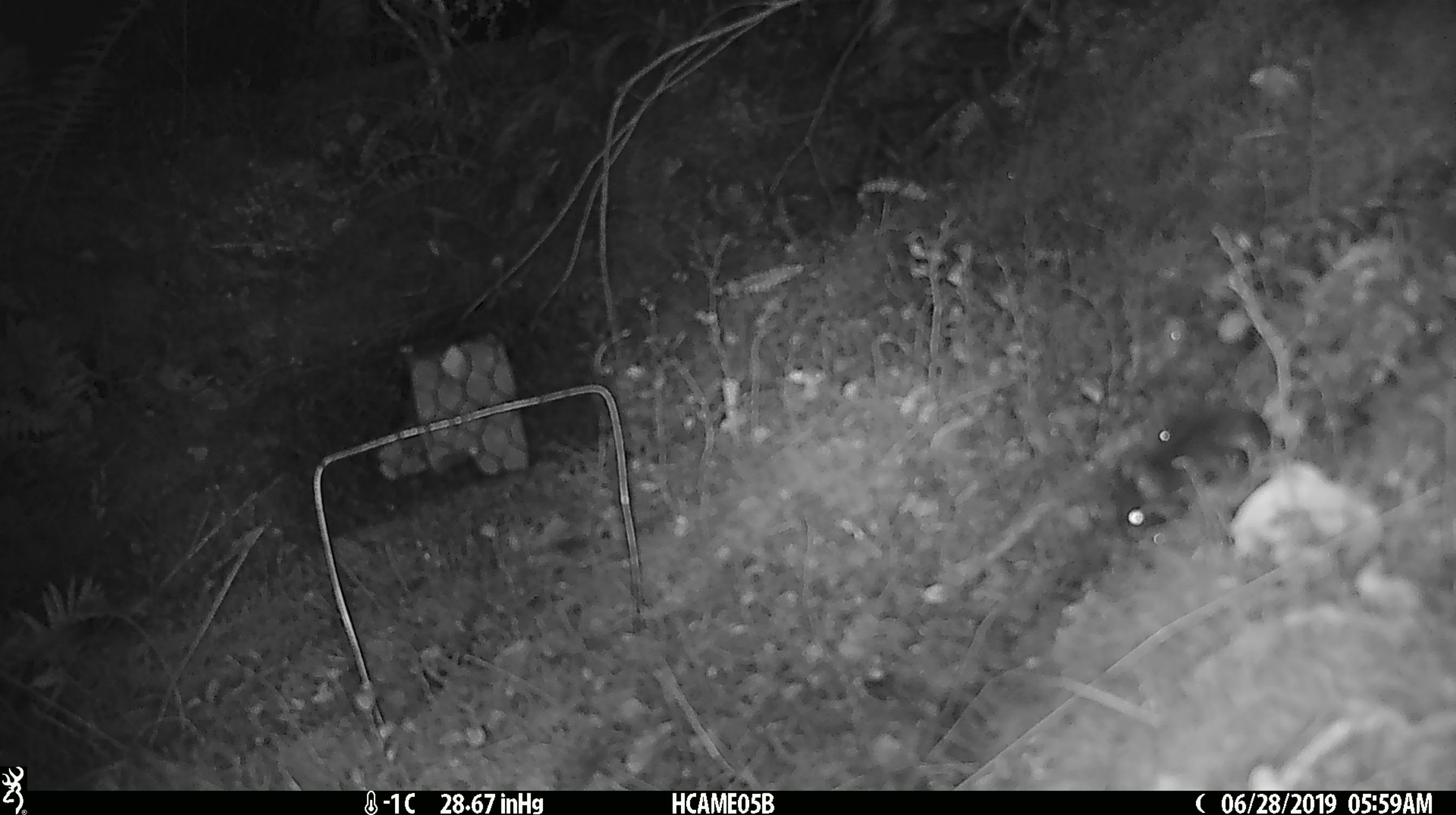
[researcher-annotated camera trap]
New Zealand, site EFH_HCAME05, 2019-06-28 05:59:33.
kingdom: Animalia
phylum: Chordata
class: Mammalia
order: Rodentia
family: Muridae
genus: Mus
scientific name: Mus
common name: mouse